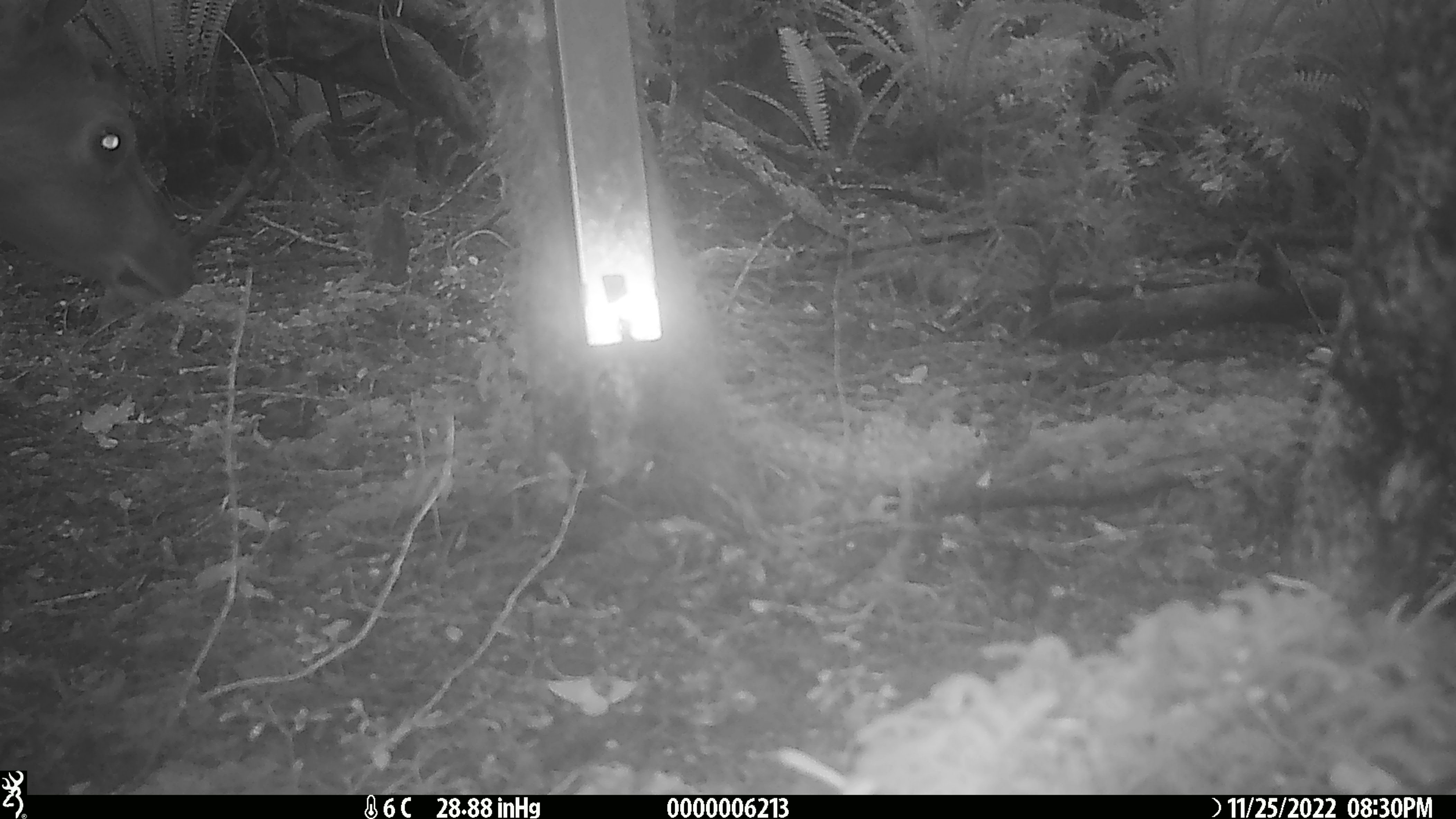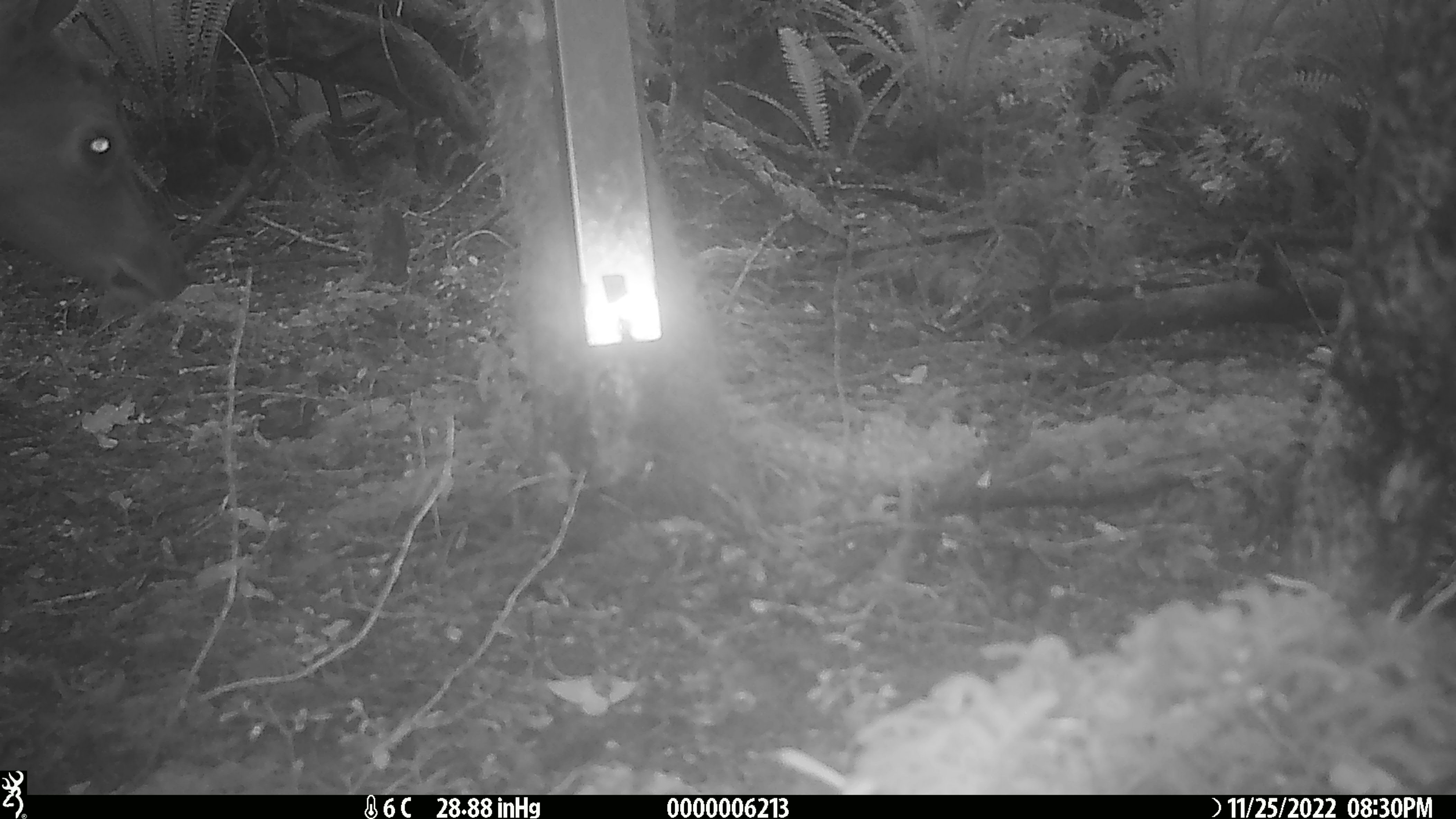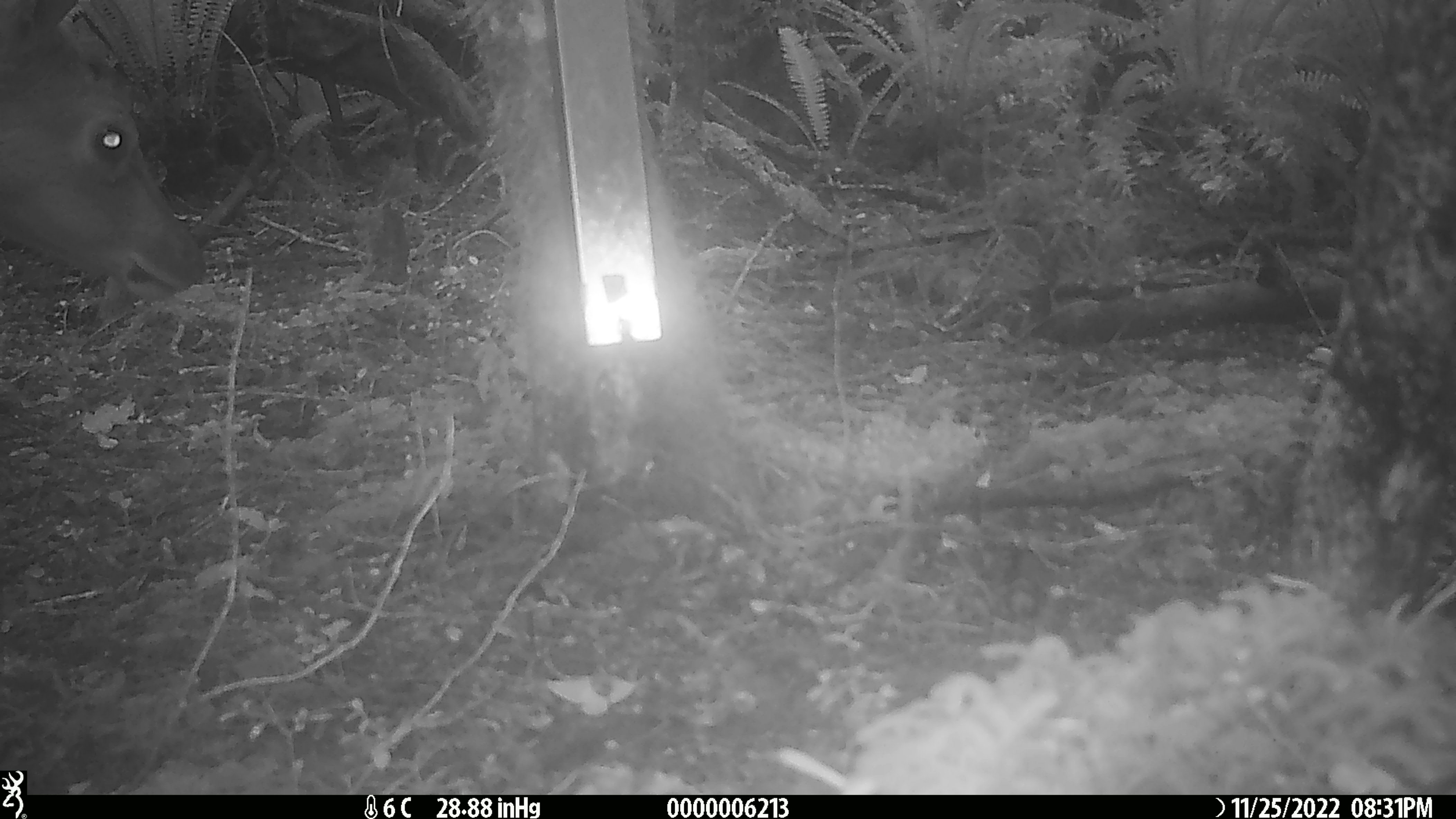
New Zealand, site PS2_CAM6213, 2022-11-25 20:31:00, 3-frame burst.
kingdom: Animalia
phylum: Chordata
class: Mammalia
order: Artiodactyla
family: Cervidae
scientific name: Cervidae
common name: deer